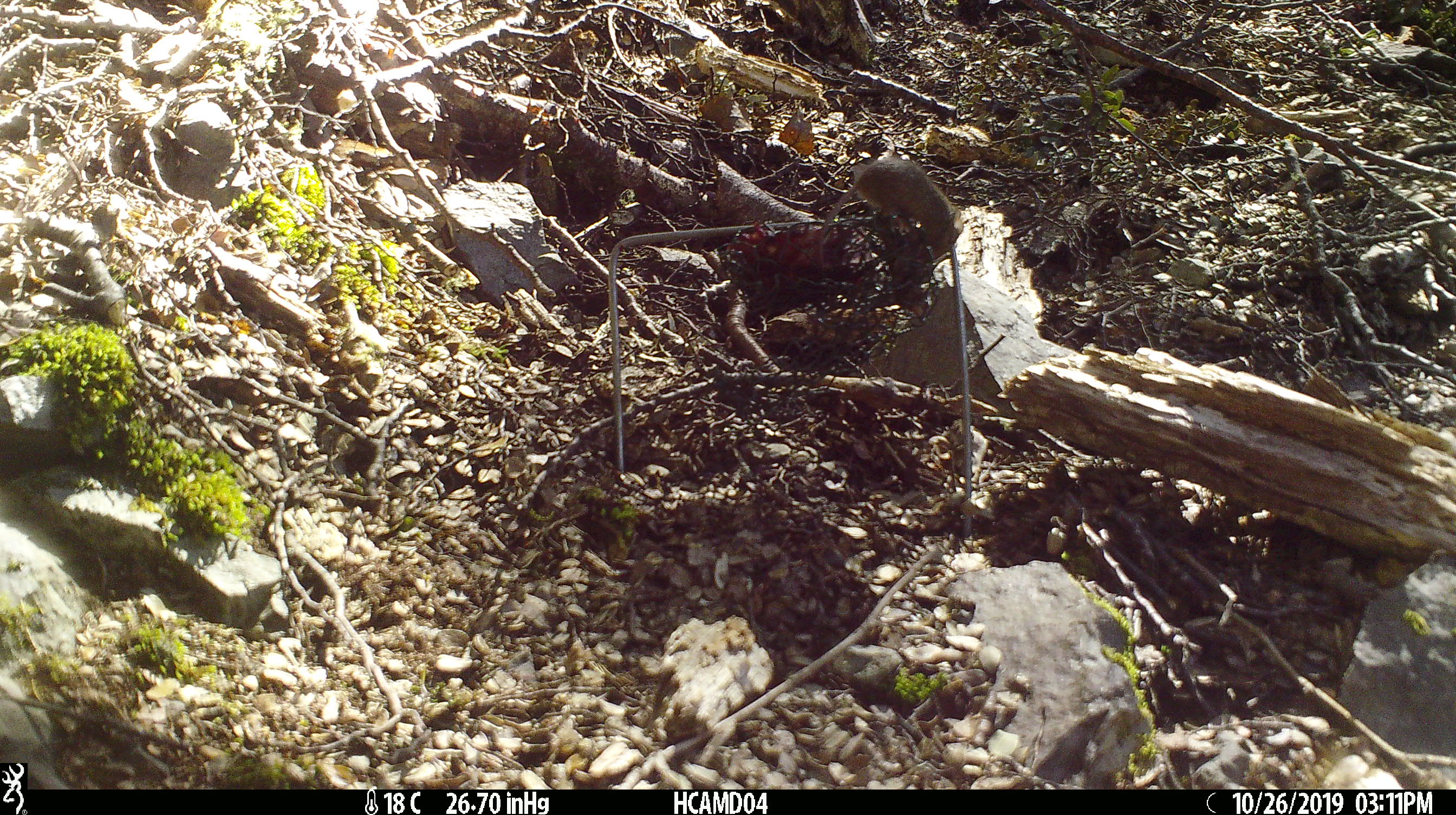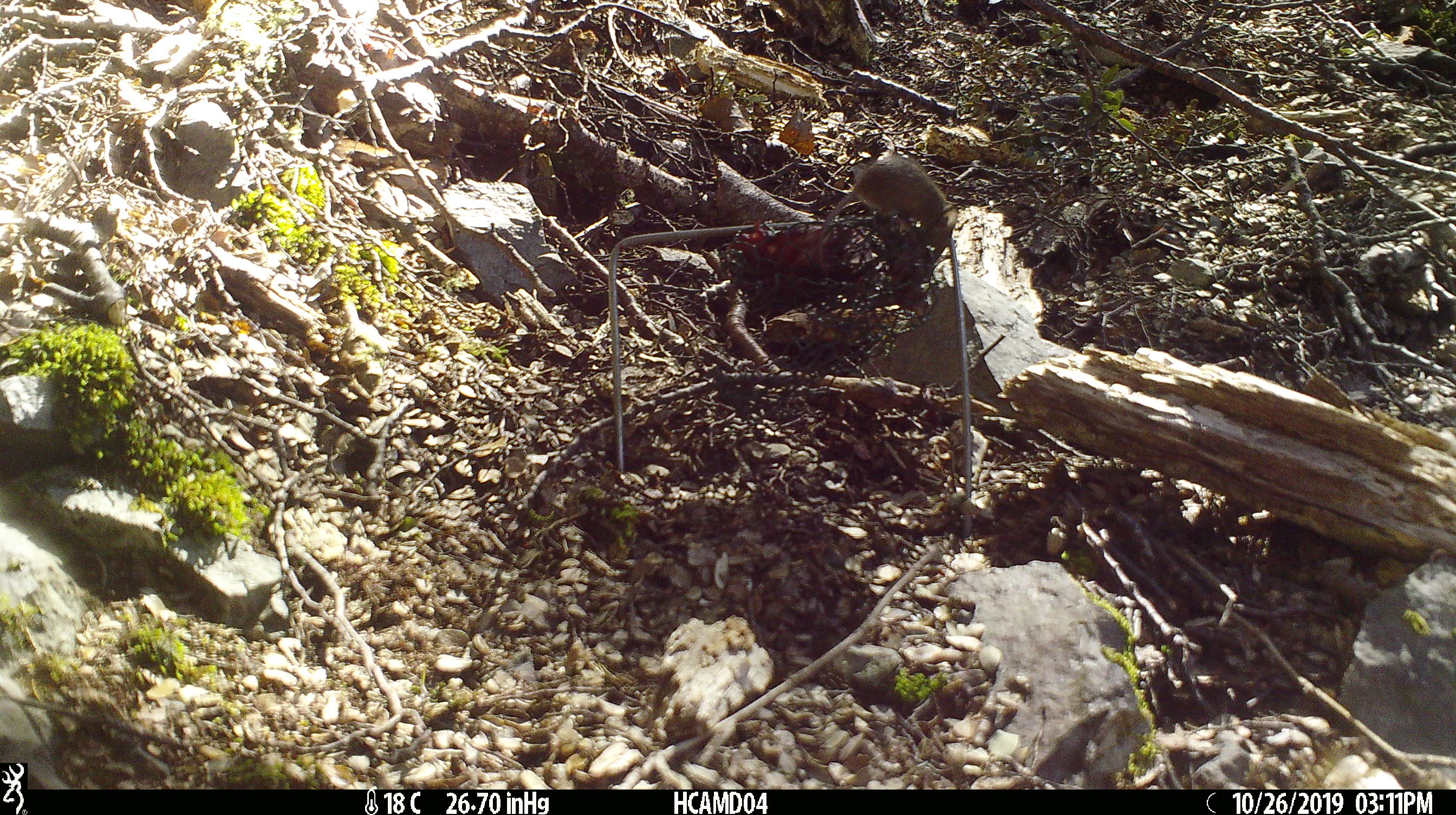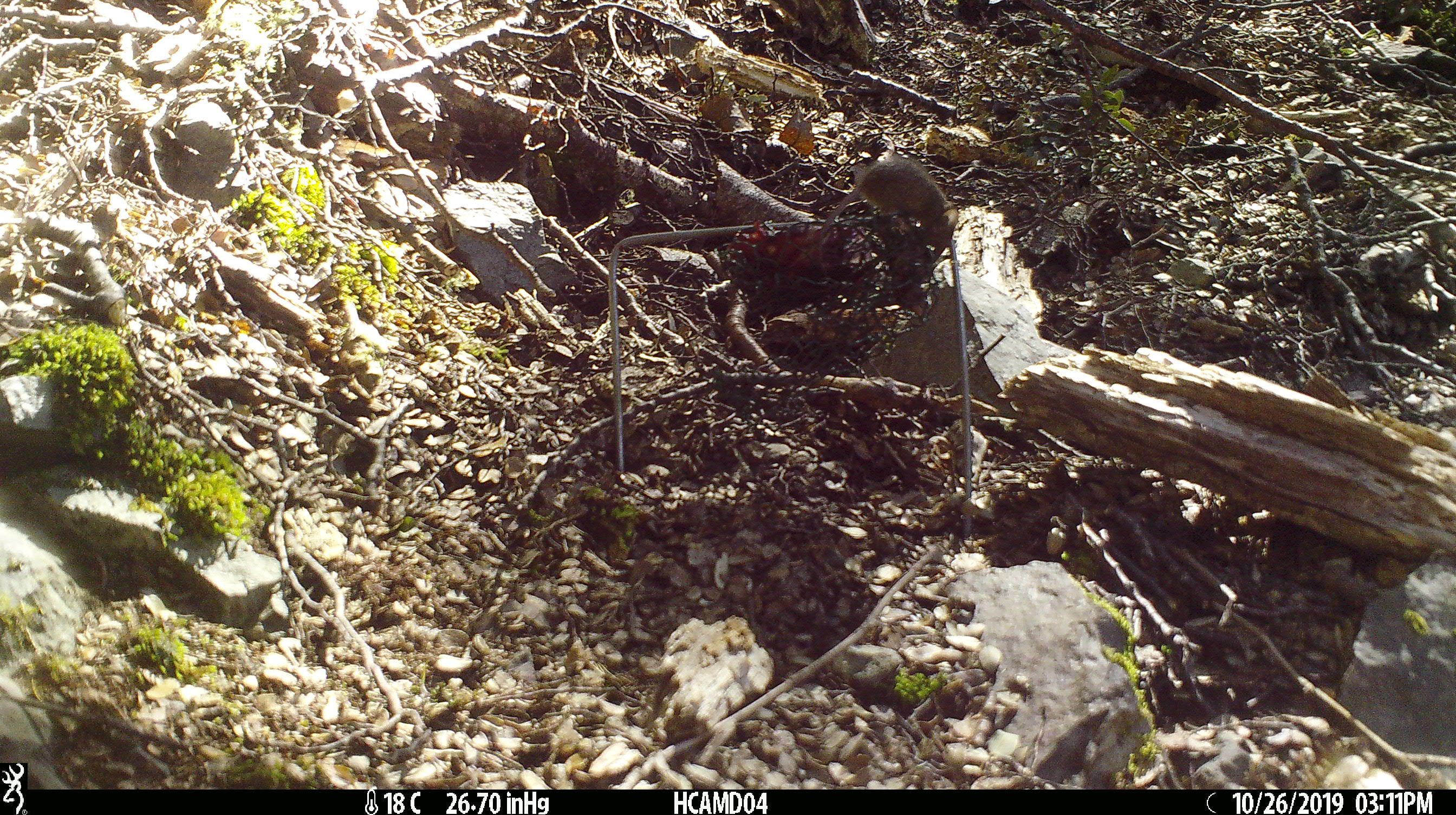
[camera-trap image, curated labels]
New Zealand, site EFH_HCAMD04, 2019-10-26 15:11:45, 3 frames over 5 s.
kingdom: Animalia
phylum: Chordata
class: Mammalia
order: Rodentia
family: Muridae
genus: Mus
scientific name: Mus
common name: mouse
Mouse (Mus).